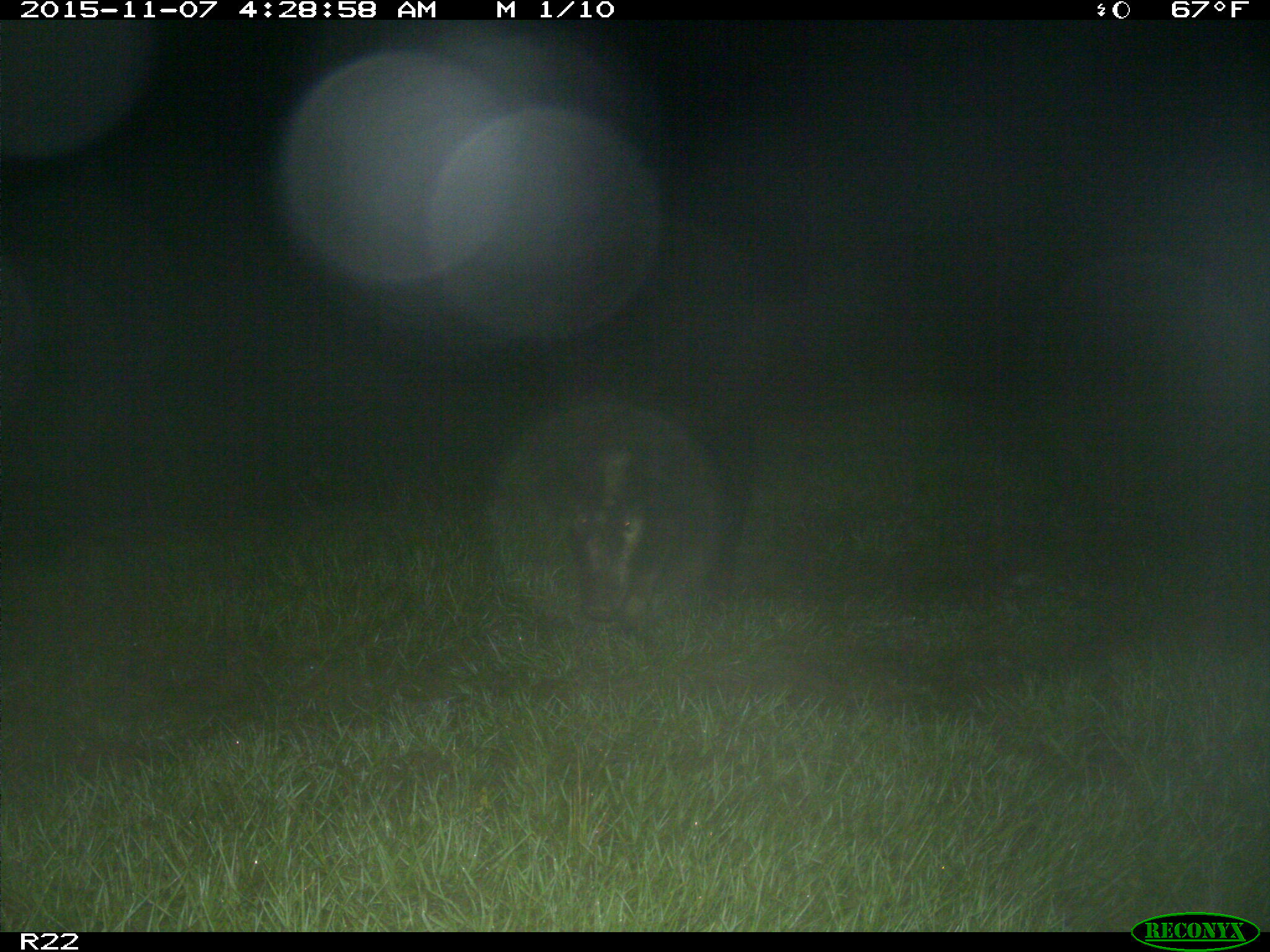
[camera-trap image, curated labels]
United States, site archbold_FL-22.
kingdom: Animalia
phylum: Chordata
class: Mammalia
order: Artiodactyla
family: Suidae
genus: Sus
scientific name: Sus scrofa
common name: wild boar